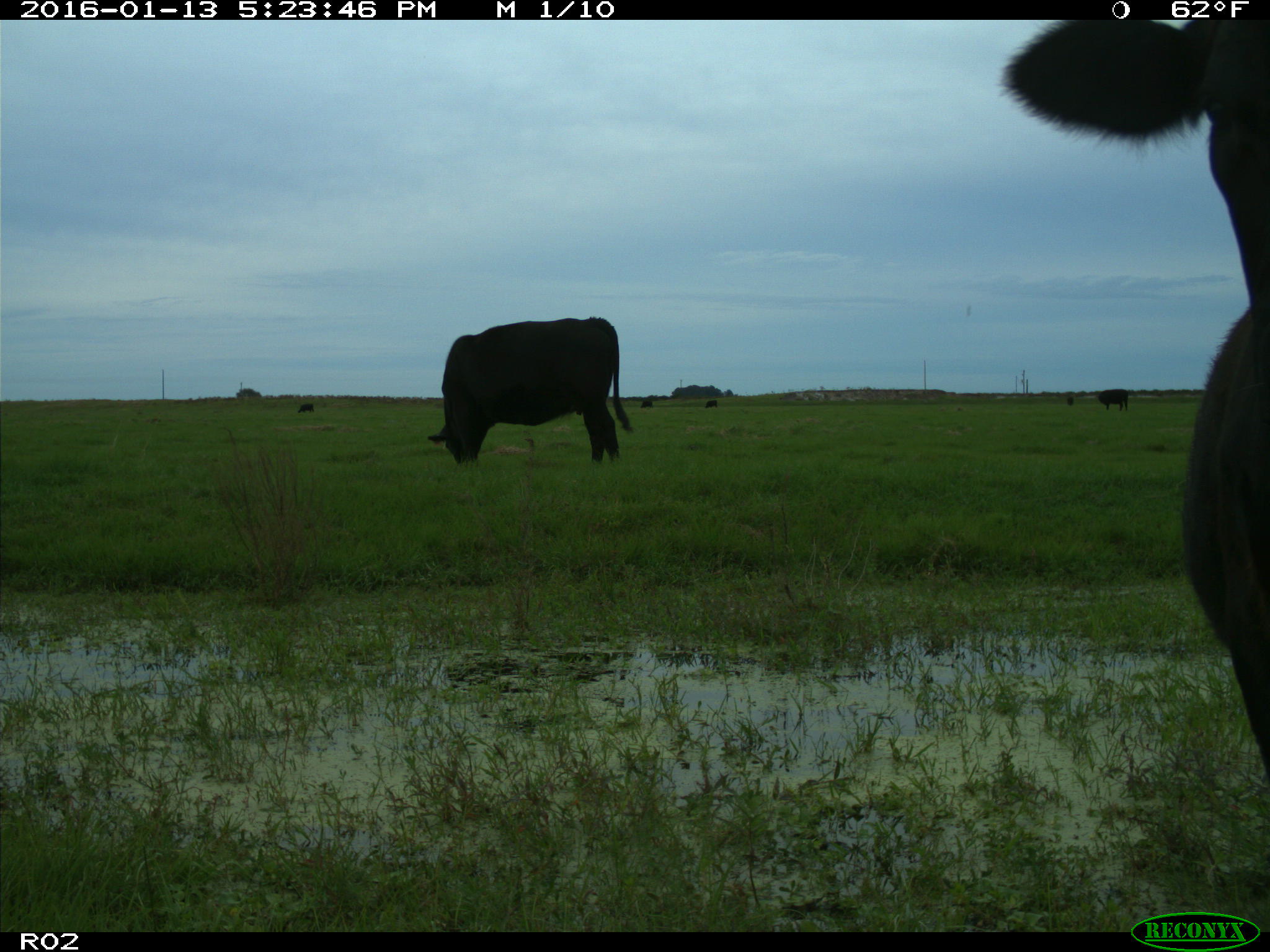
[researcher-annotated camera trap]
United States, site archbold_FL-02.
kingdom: Animalia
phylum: Chordata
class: Mammalia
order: Artiodactyla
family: Bovidae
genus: Bos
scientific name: Bos taurus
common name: domestic cow